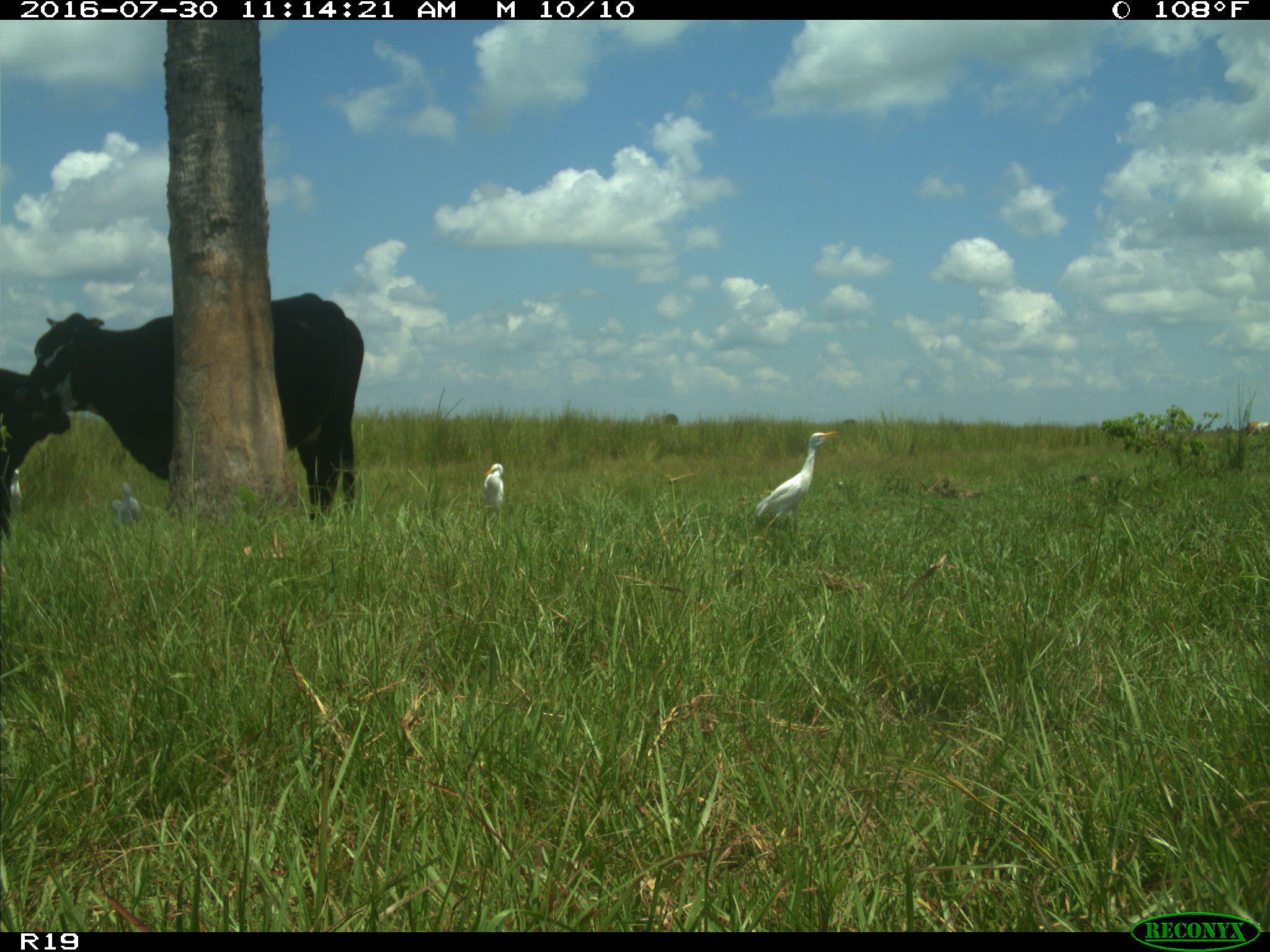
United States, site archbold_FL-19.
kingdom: Animalia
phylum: Chordata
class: Mammalia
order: Artiodactyla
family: Bovidae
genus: Bos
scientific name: Bos taurus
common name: domestic cow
Bos taurus (domestic cow).